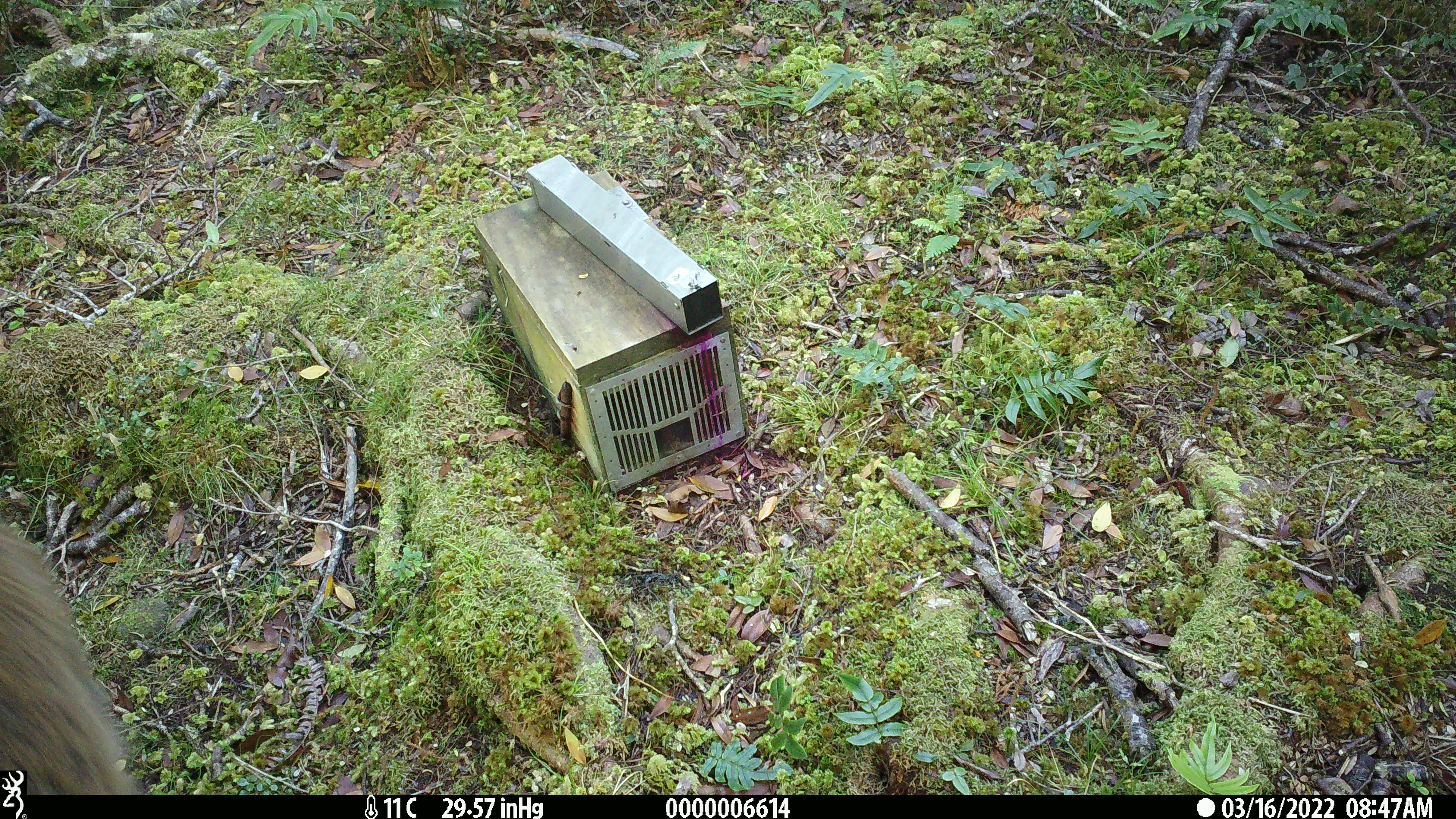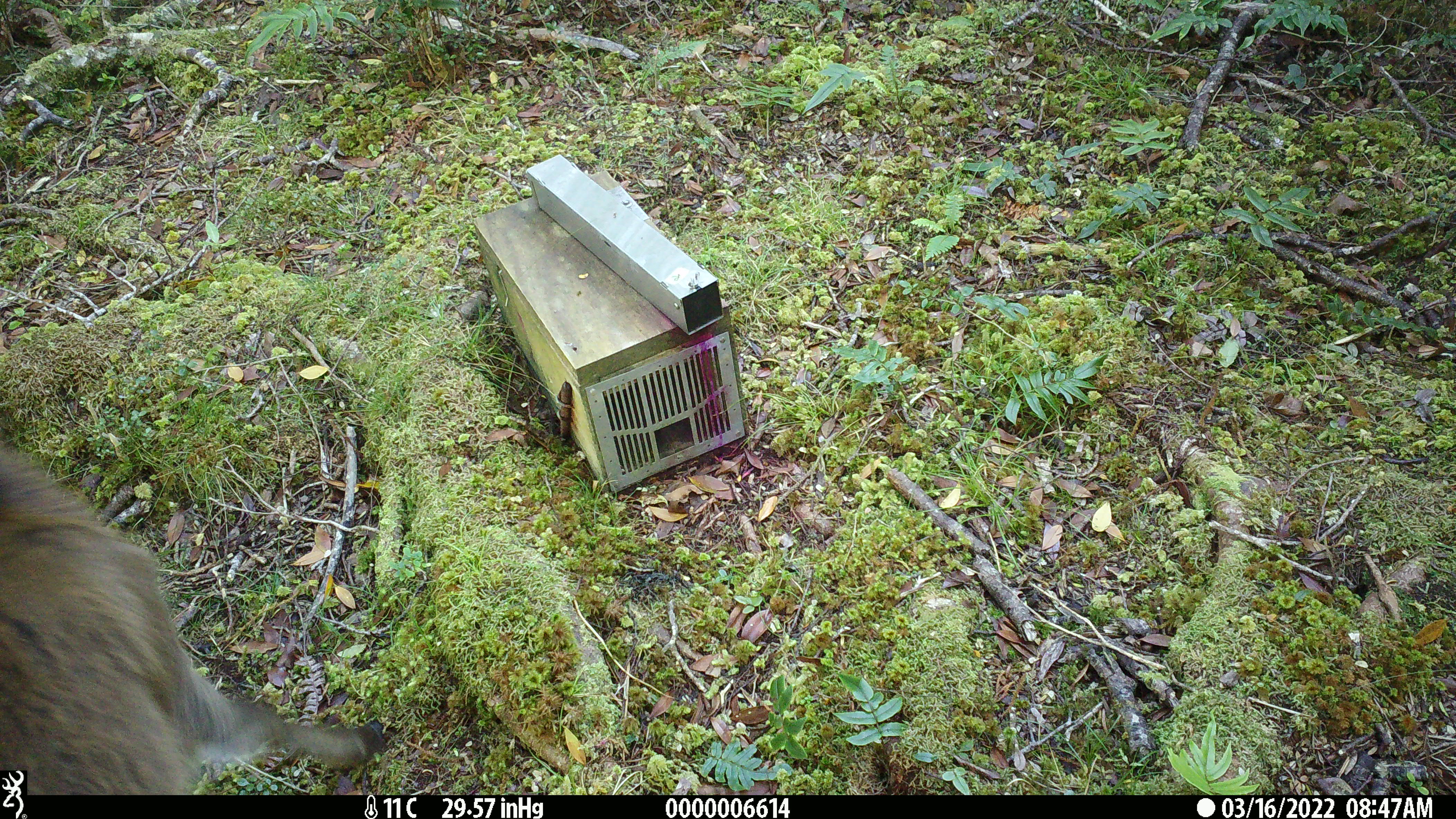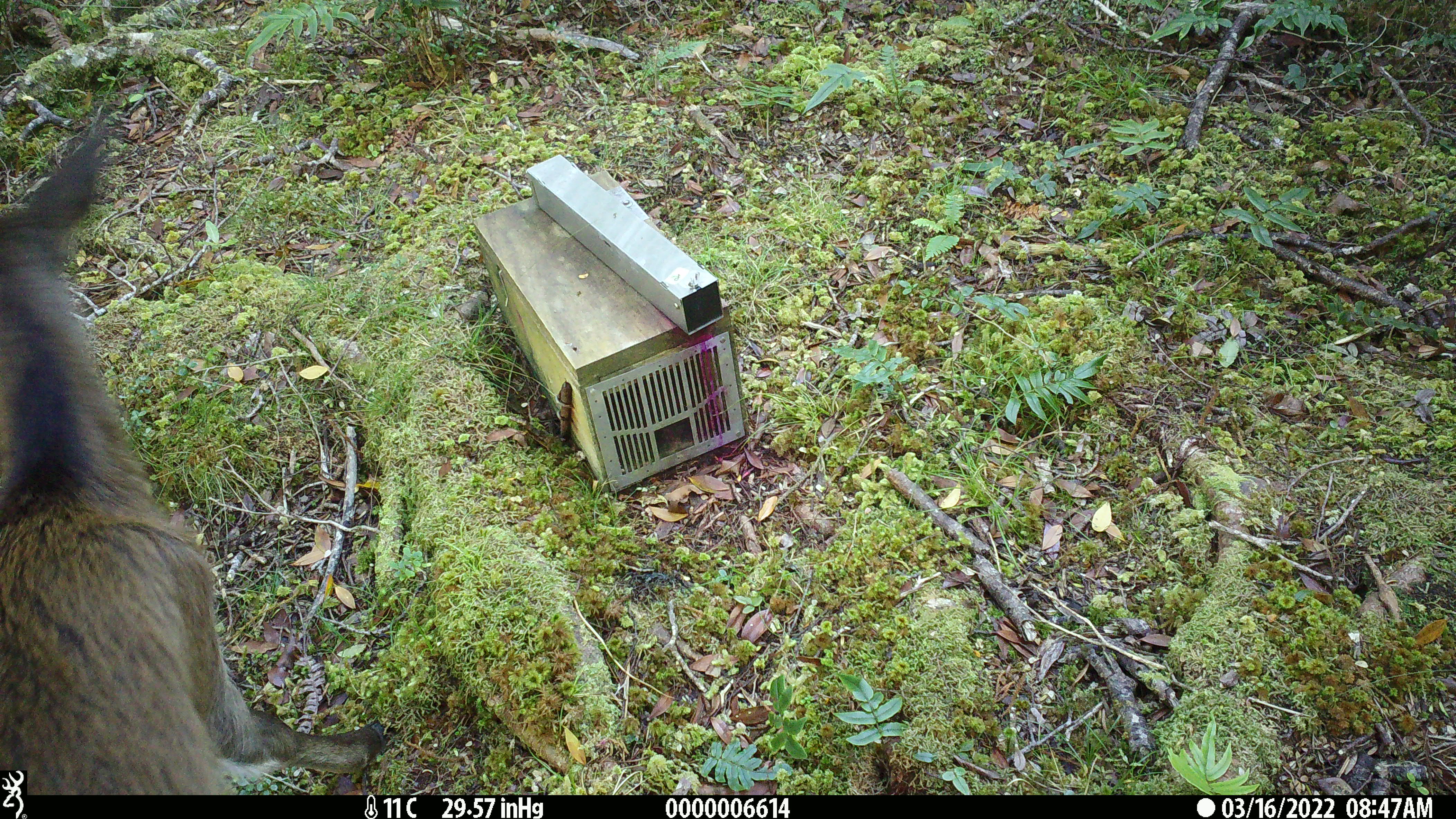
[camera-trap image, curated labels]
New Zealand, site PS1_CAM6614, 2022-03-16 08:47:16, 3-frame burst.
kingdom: Animalia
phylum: Chordata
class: Mammalia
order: Artiodactyla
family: Cervidae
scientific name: Cervidae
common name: deer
Deer (Cervidae).